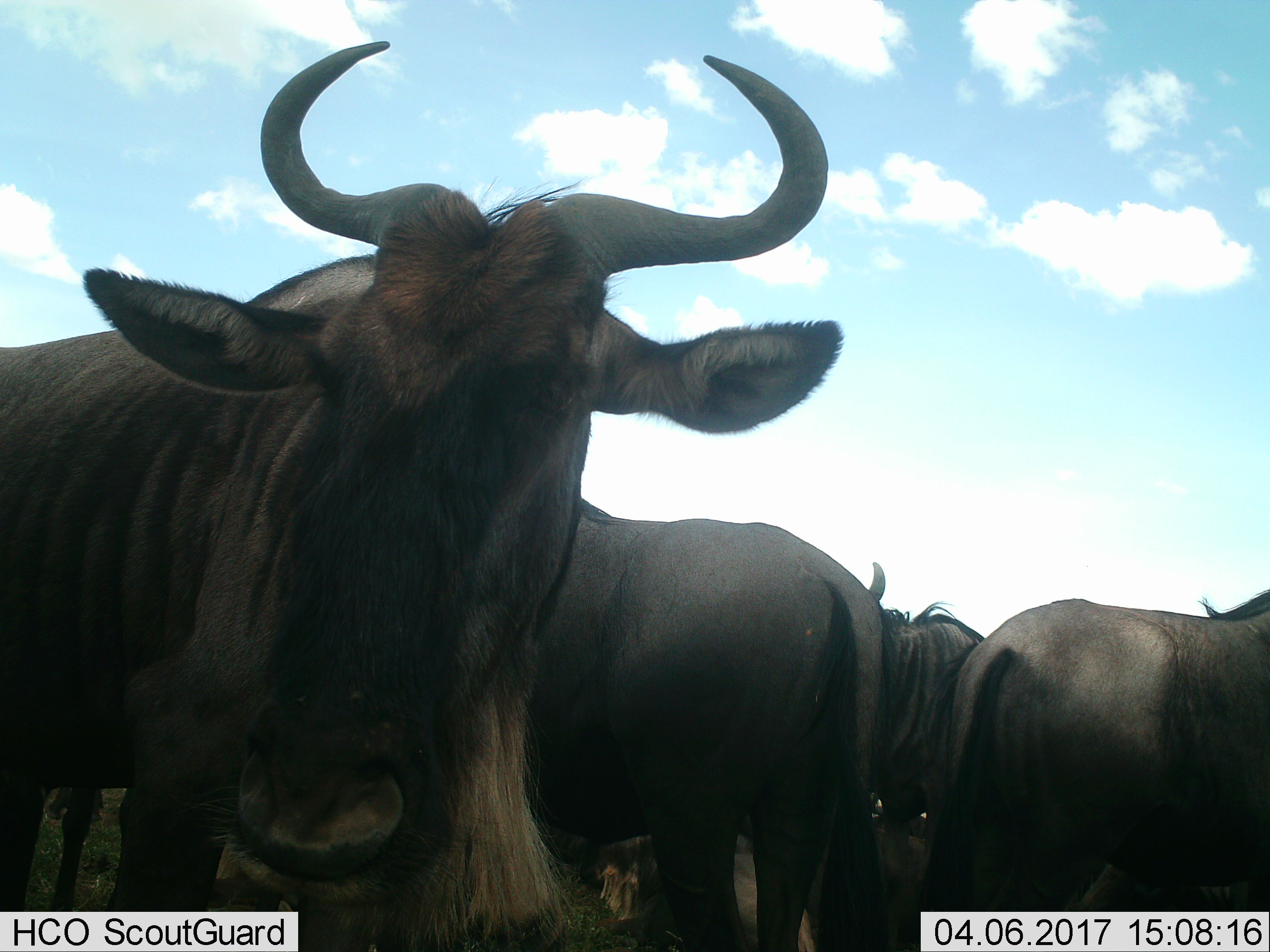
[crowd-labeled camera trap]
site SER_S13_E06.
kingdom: Animalia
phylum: Chordata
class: Mammalia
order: Artiodactyla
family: Bovidae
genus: Connochaetes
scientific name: Connochaetes taurinus taurinus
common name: blue wildebeest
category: wildebeestblue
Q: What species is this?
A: Wildebeestblue (blue wildebeest) (Connochaetes taurinus taurinus).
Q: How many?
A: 4.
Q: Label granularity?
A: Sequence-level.